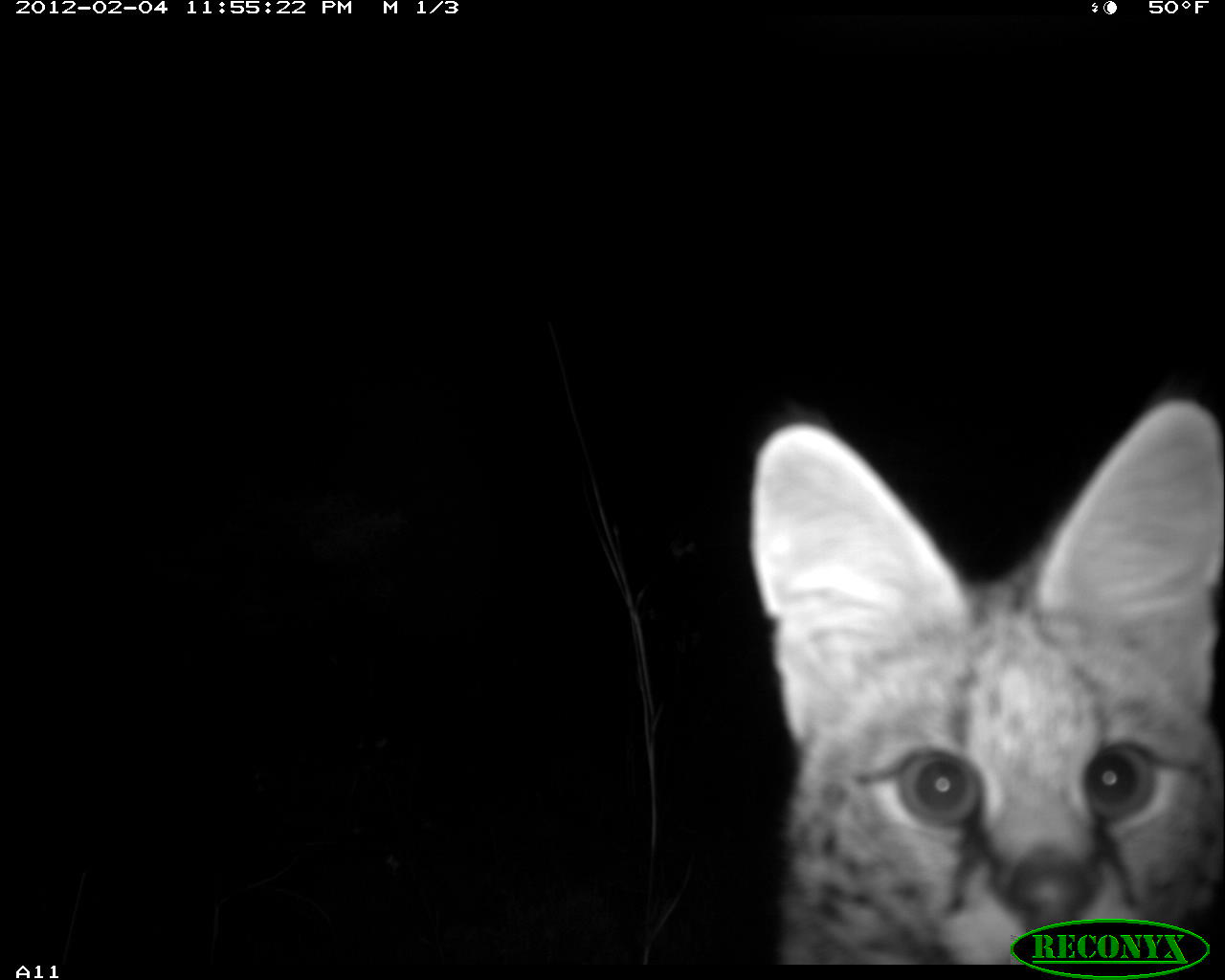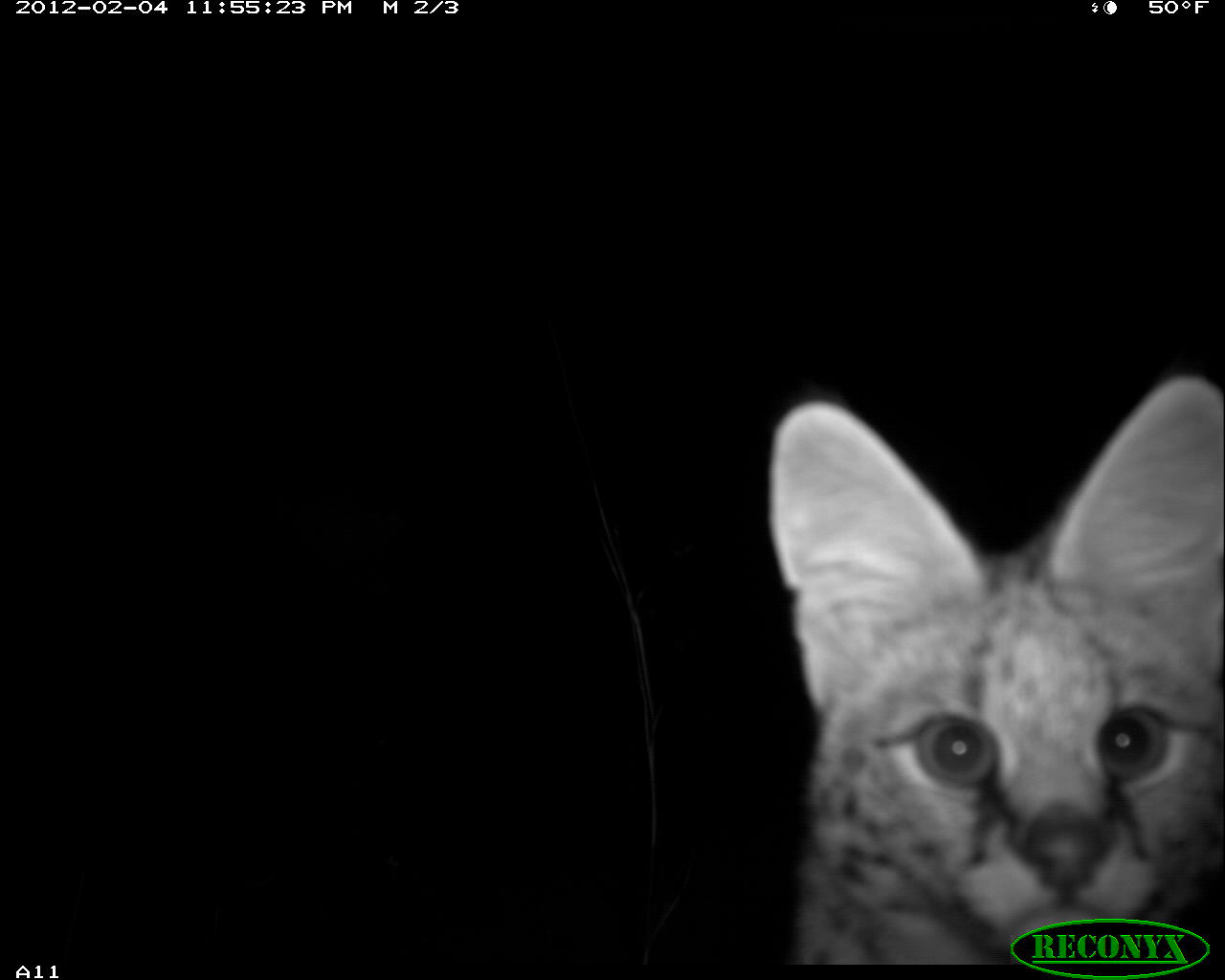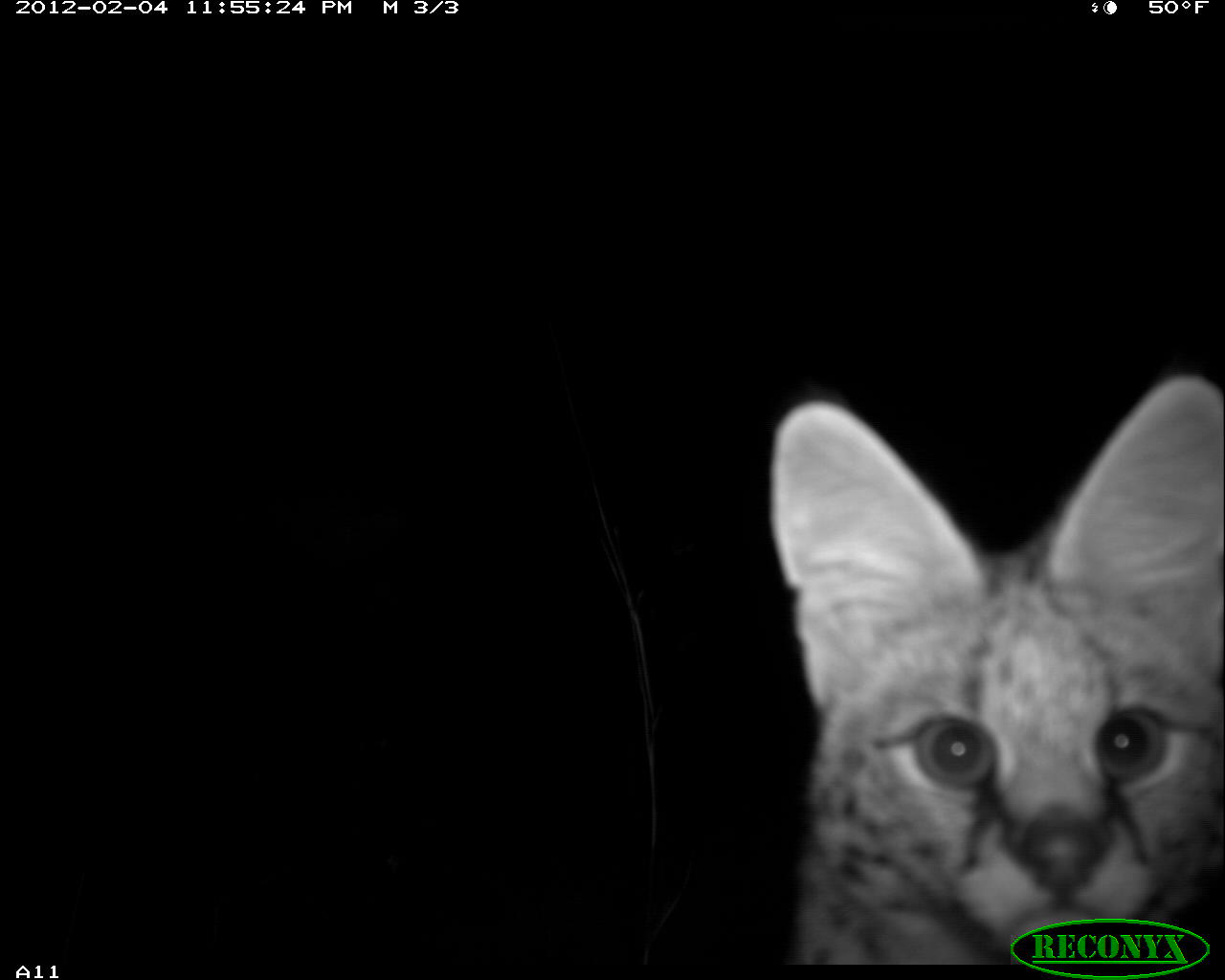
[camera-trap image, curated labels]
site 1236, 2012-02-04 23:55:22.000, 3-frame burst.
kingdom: Animalia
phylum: Chordata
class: Mammalia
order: Carnivora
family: Felidae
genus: Leptailurus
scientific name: Leptailurus serval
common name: serval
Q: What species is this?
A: Leptailurus serval (serval).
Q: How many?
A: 1.